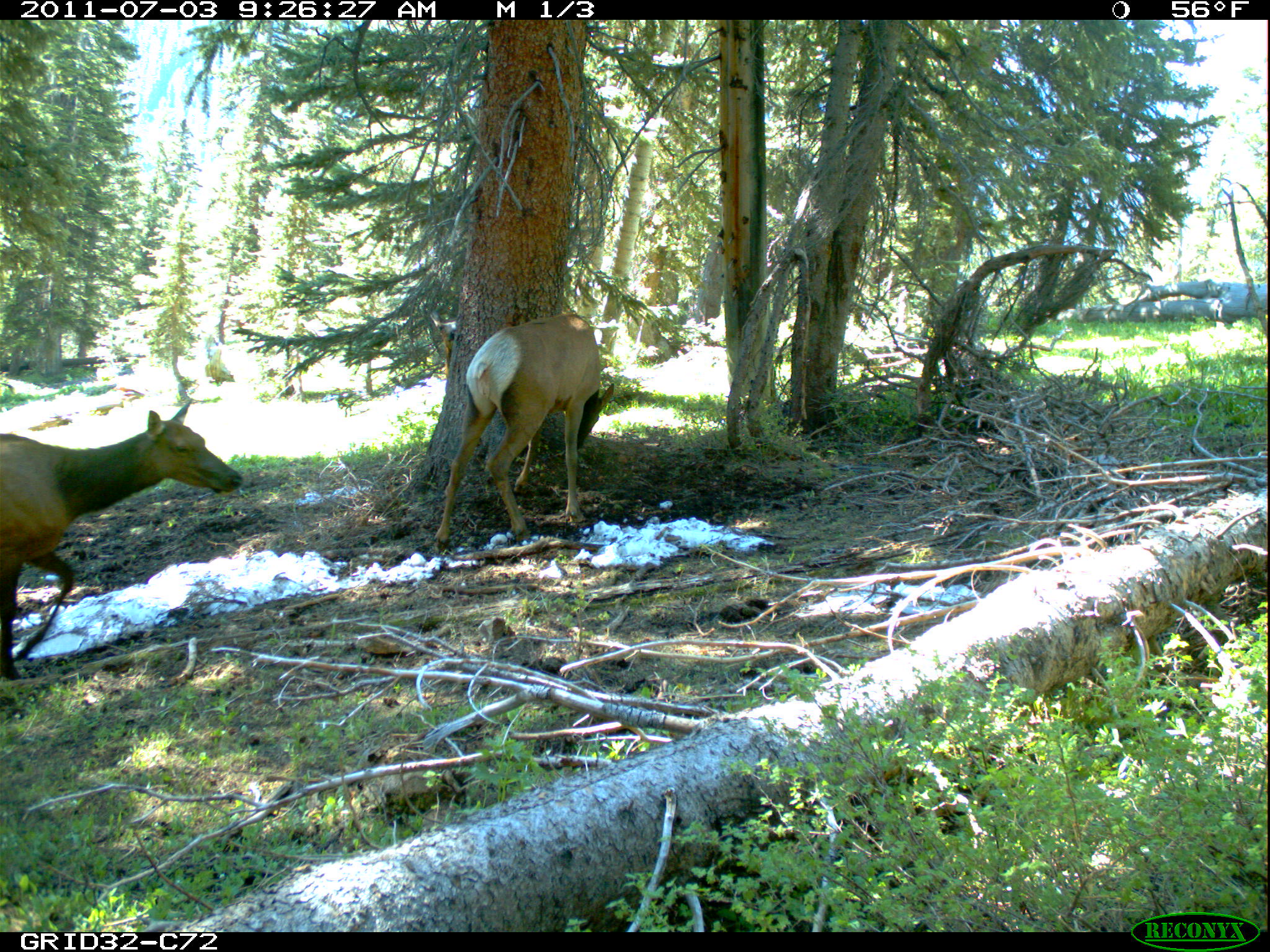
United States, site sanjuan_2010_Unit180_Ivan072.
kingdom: Animalia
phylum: Chordata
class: Mammalia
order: Artiodactyla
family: Cervidae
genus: Cervus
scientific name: Cervus elaphus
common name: red deer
Cervus elaphus (red deer).